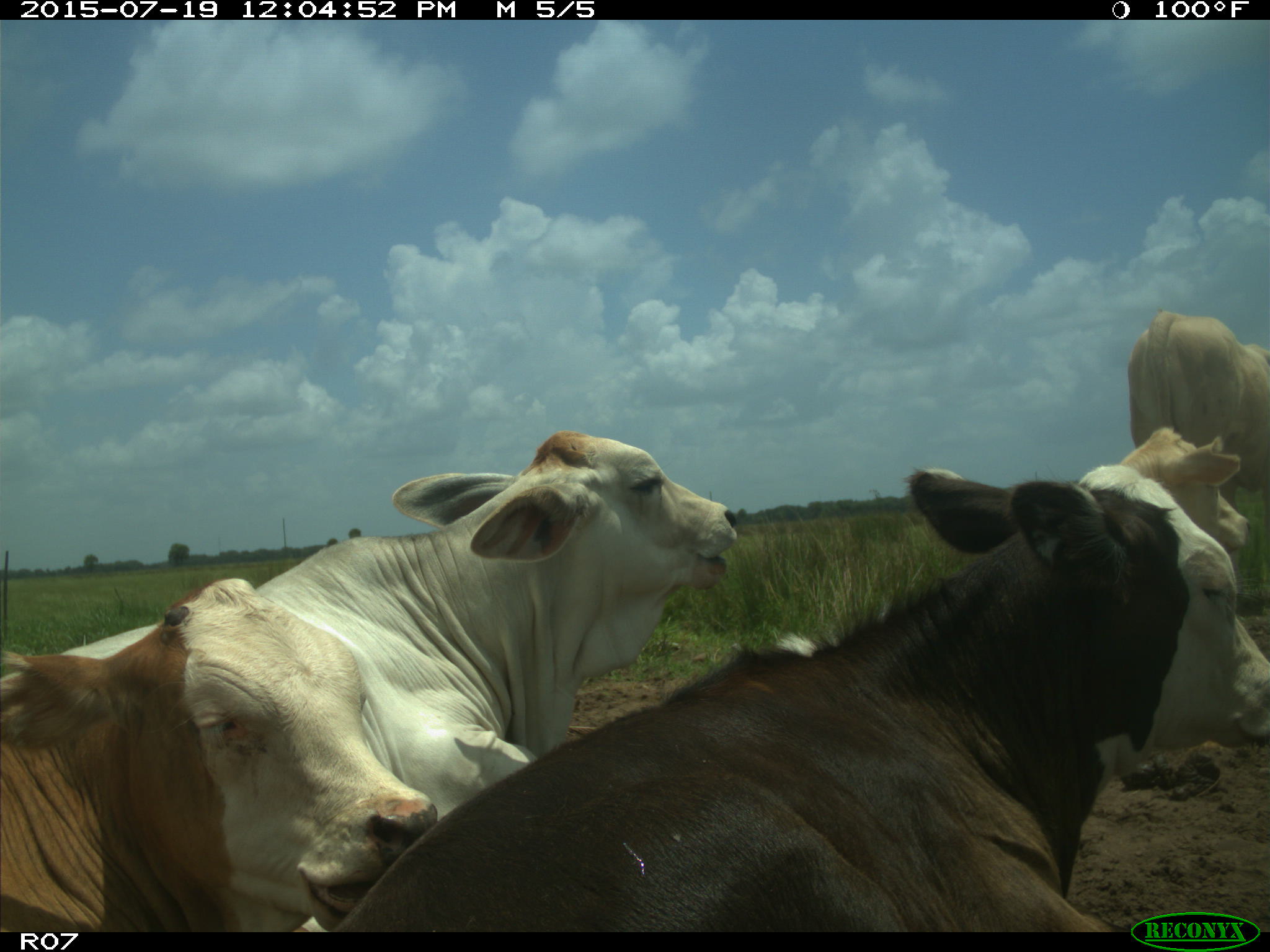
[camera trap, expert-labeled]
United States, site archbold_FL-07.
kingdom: Animalia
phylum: Chordata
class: Mammalia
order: Artiodactyla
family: Bovidae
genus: Bos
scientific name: Bos taurus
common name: domestic cow